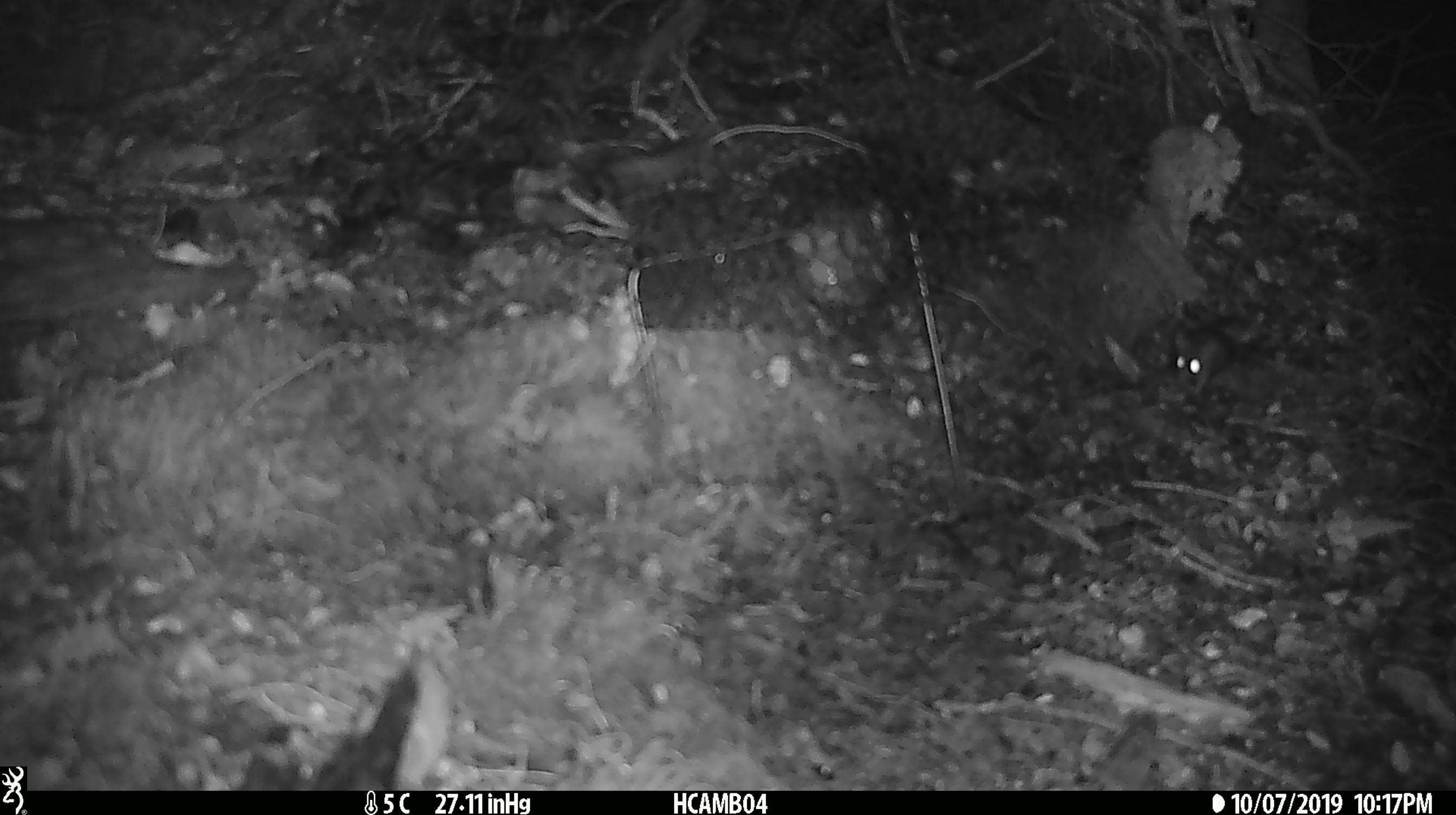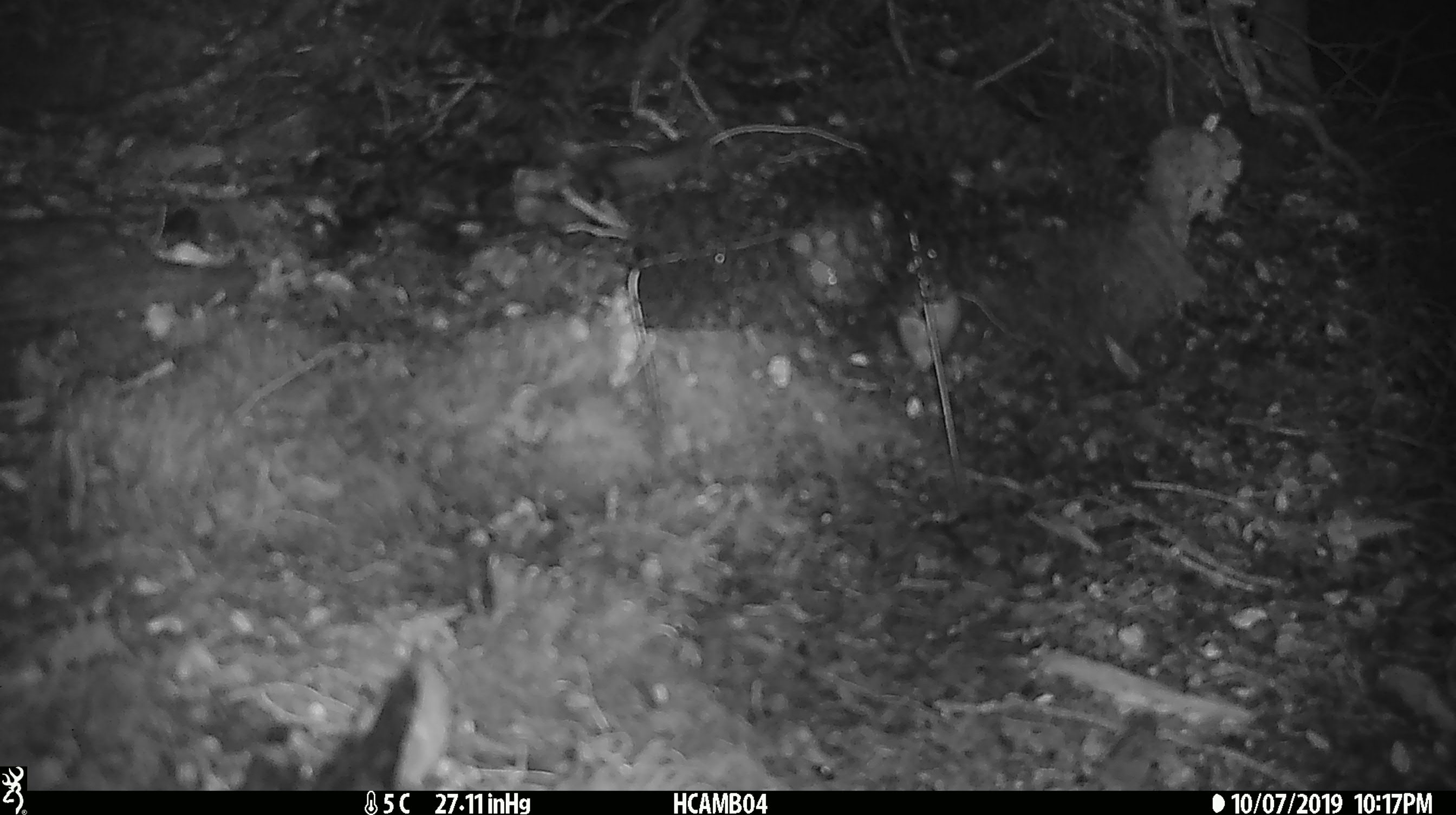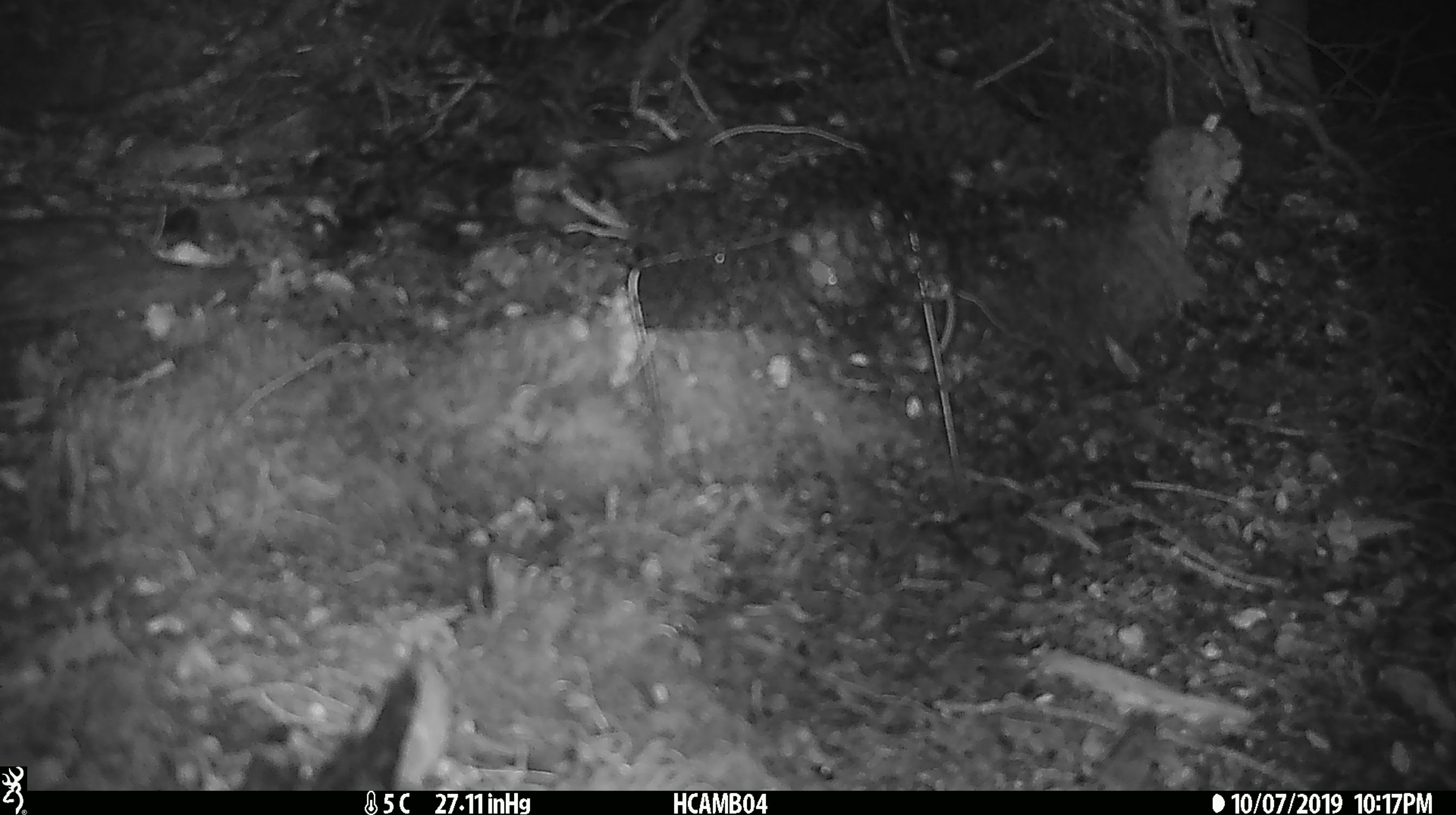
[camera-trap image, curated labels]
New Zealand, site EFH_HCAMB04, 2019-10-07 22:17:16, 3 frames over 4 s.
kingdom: Animalia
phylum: Chordata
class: Mammalia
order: Rodentia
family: Muridae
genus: Mus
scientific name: Mus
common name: mouse